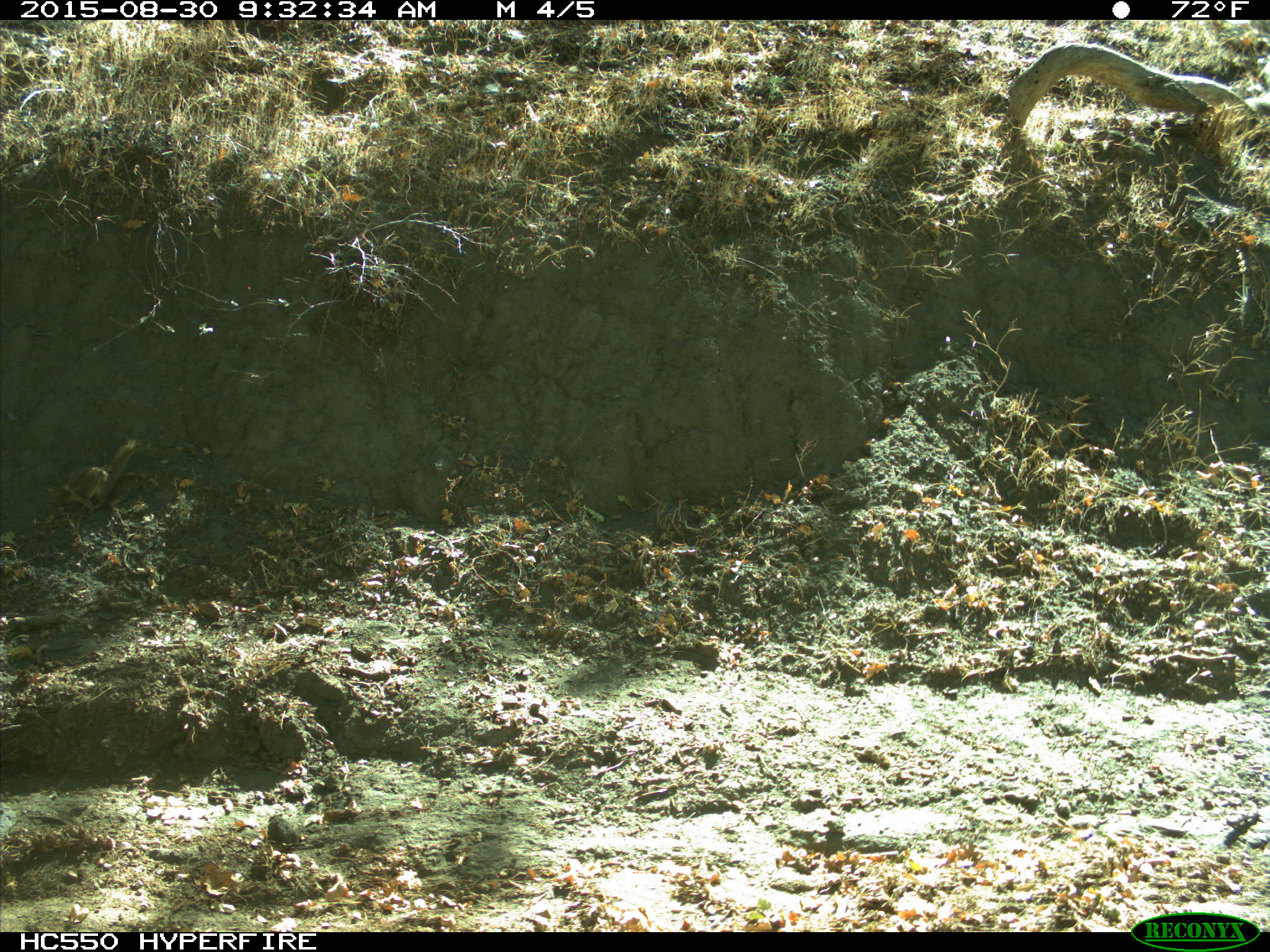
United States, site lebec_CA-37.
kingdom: Animalia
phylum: Chordata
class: Mammalia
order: Rodentia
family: Sciuridae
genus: Otospermophilus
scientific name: Otospermophilus beecheyi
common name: california ground squirrel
Otospermophilus beecheyi (california ground squirrel).